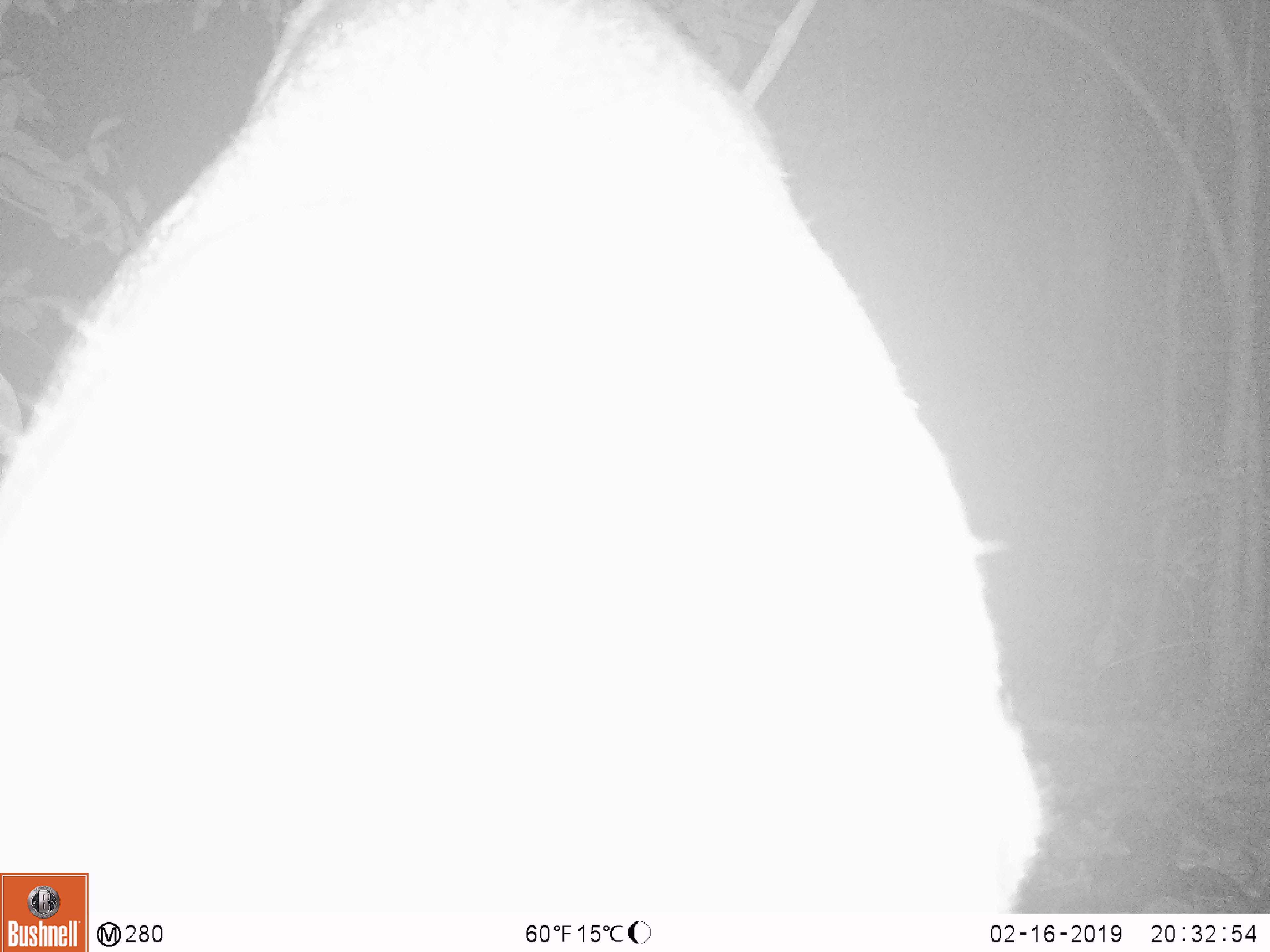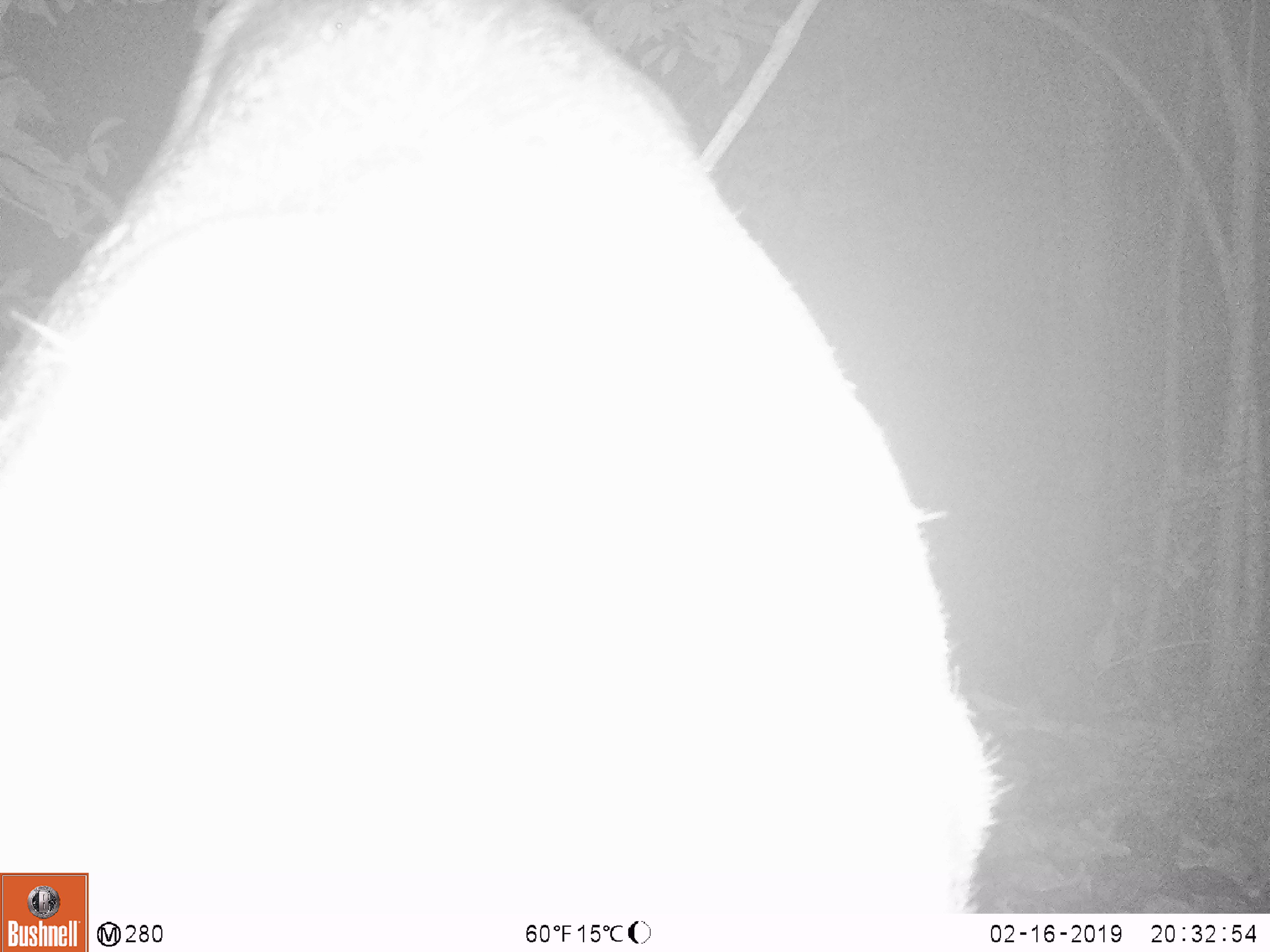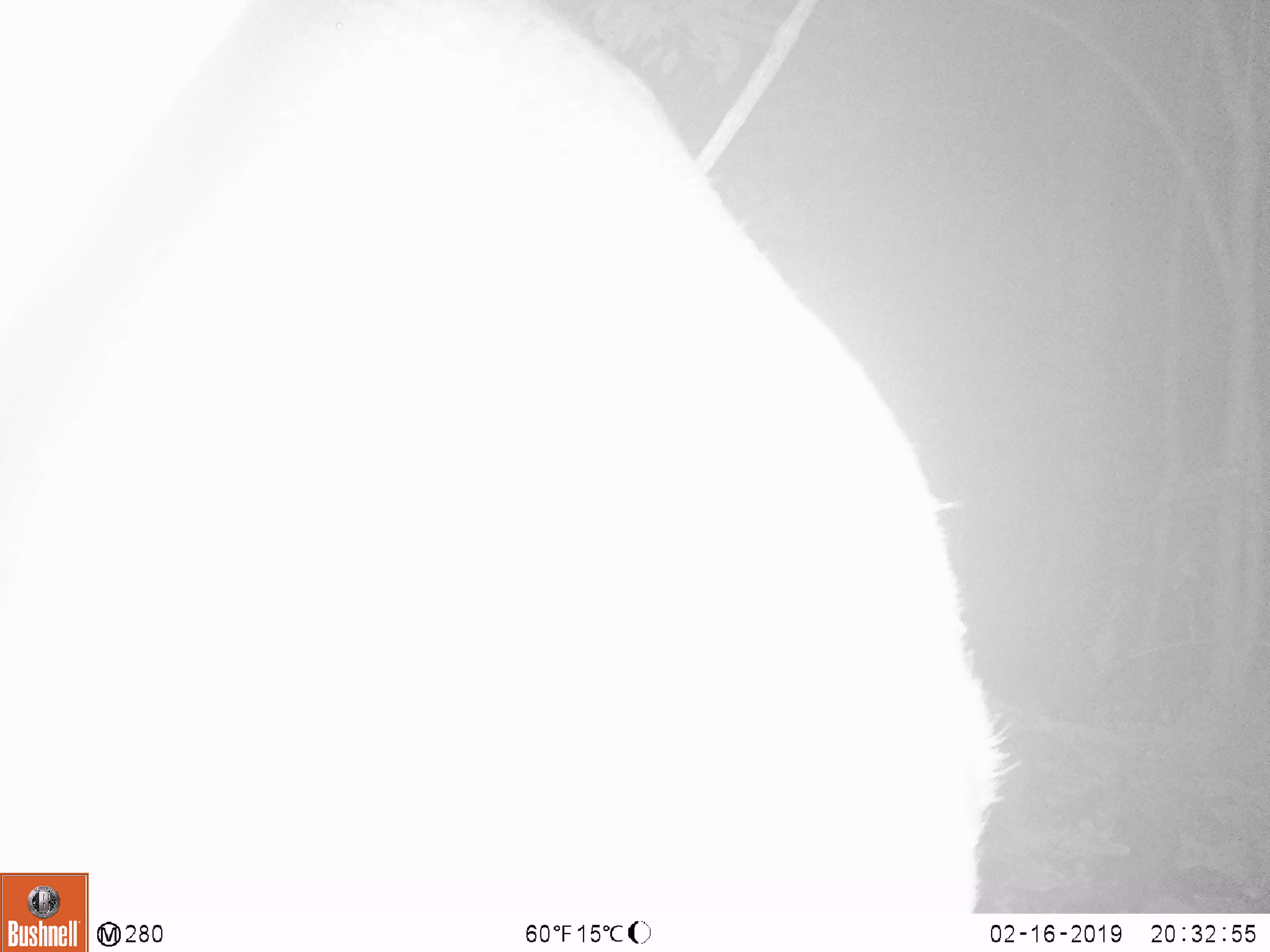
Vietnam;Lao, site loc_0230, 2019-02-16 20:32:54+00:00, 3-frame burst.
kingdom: Animalia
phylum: Chordata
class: Mammalia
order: Artiodactyla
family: Cervidae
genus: Rusa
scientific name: Rusa unicolor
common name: sambar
Sambar (Rusa unicolor). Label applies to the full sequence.